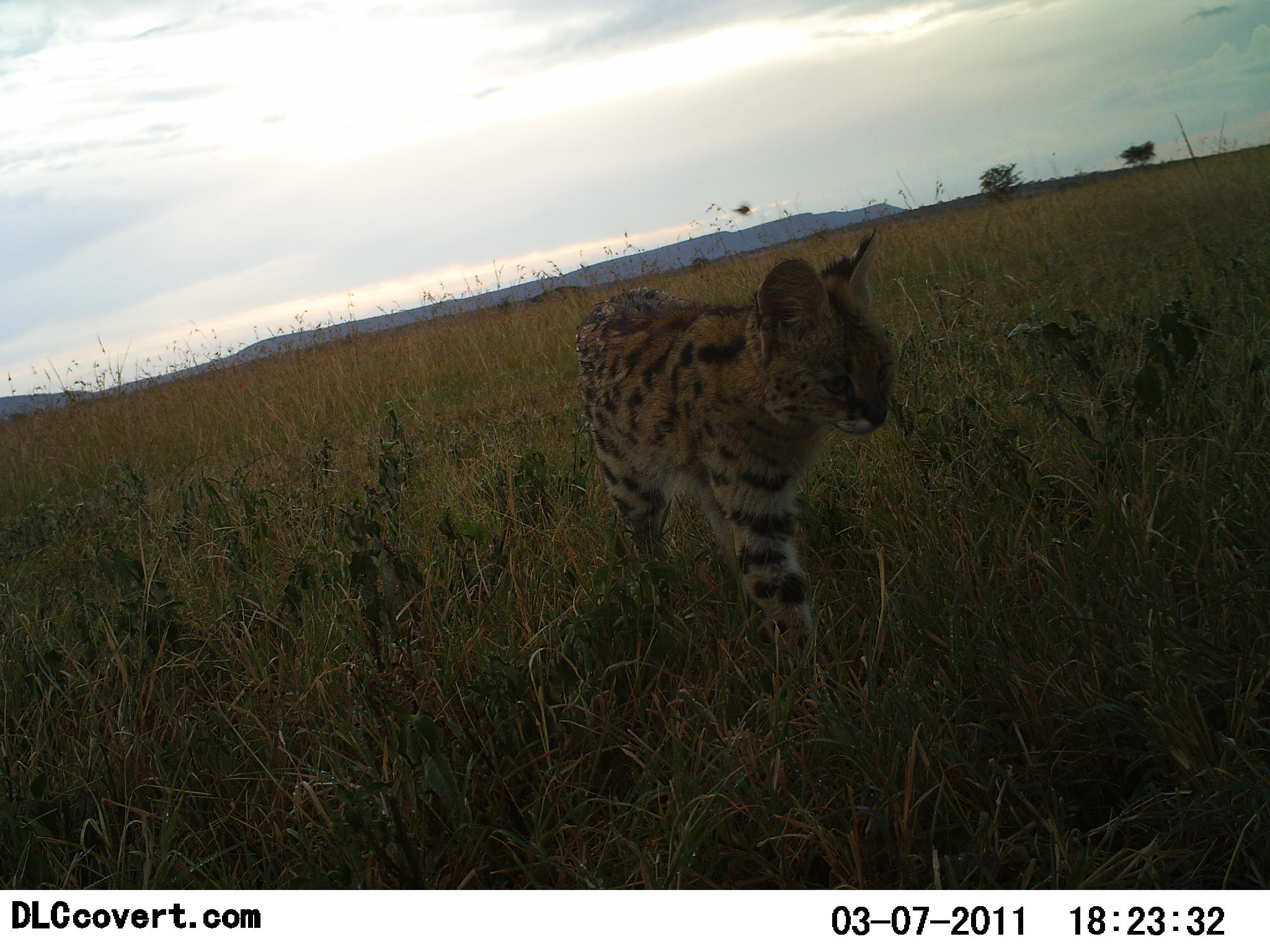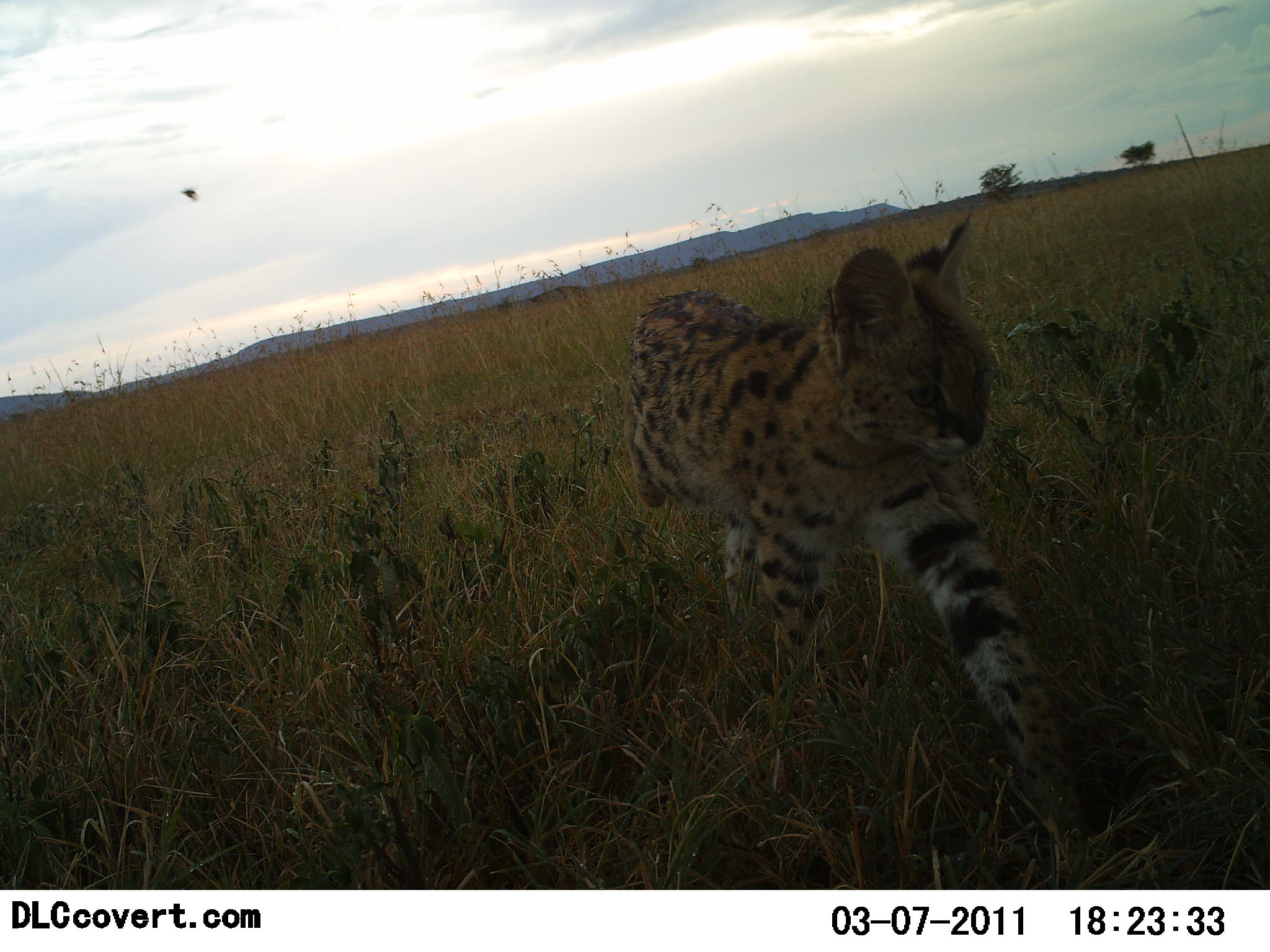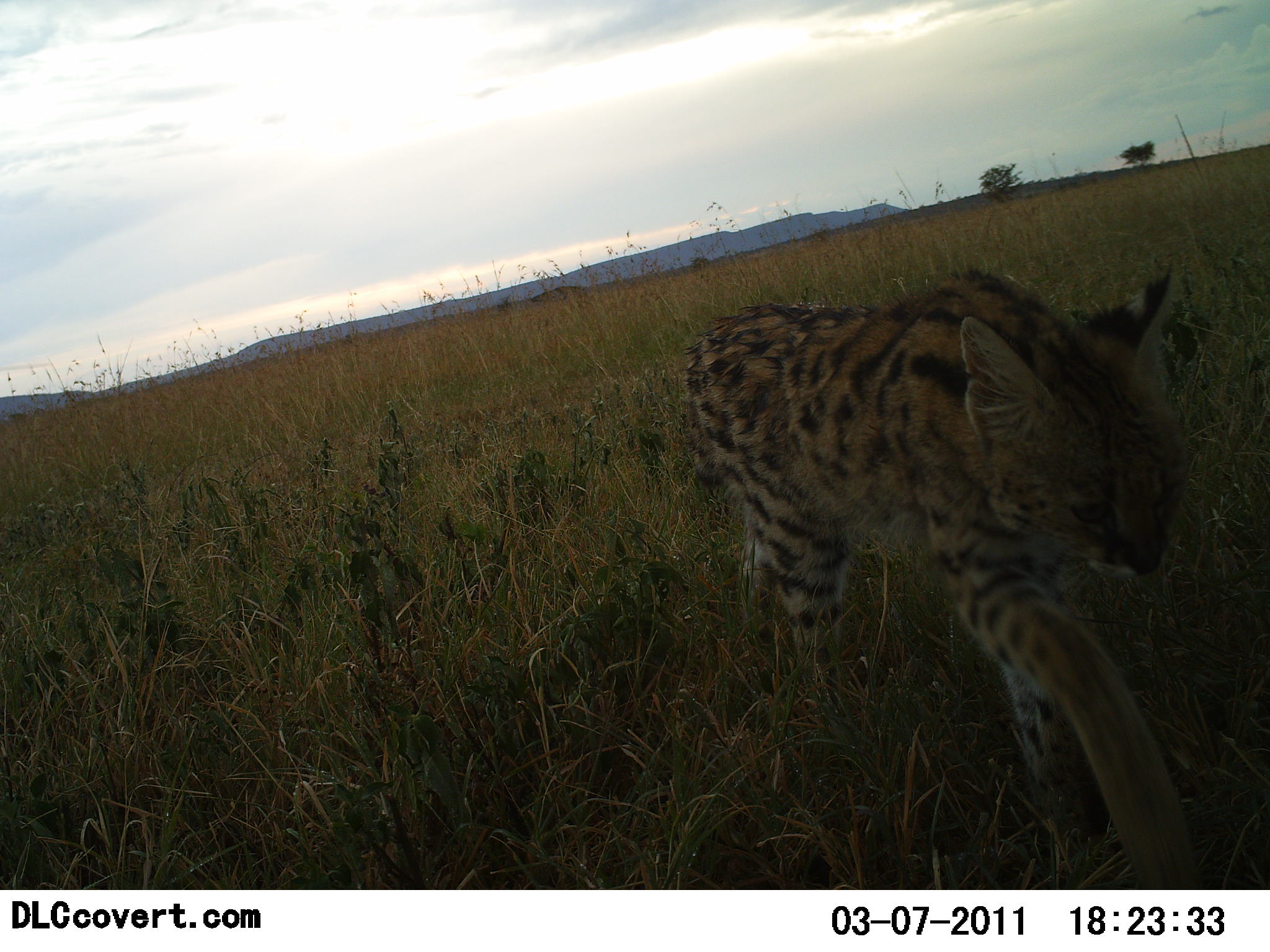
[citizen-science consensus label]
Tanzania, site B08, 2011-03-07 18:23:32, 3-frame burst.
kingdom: Animalia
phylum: Chordata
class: Mammalia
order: Carnivora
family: Felidae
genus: Leptailurus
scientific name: Leptailurus serval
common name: serval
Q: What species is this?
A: Serval (Leptailurus serval).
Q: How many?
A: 1.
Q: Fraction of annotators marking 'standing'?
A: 0%.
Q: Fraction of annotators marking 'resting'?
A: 0%.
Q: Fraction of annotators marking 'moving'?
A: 100%.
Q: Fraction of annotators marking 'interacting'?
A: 0%.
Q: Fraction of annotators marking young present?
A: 0%.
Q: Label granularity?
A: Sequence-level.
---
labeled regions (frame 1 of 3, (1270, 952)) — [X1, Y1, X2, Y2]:
animal: [573, 228, 902, 685]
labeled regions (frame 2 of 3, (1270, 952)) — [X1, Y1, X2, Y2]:
animal: [631, 213, 1104, 889]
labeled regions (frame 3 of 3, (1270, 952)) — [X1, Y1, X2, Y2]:
animal: [680, 267, 1207, 889]